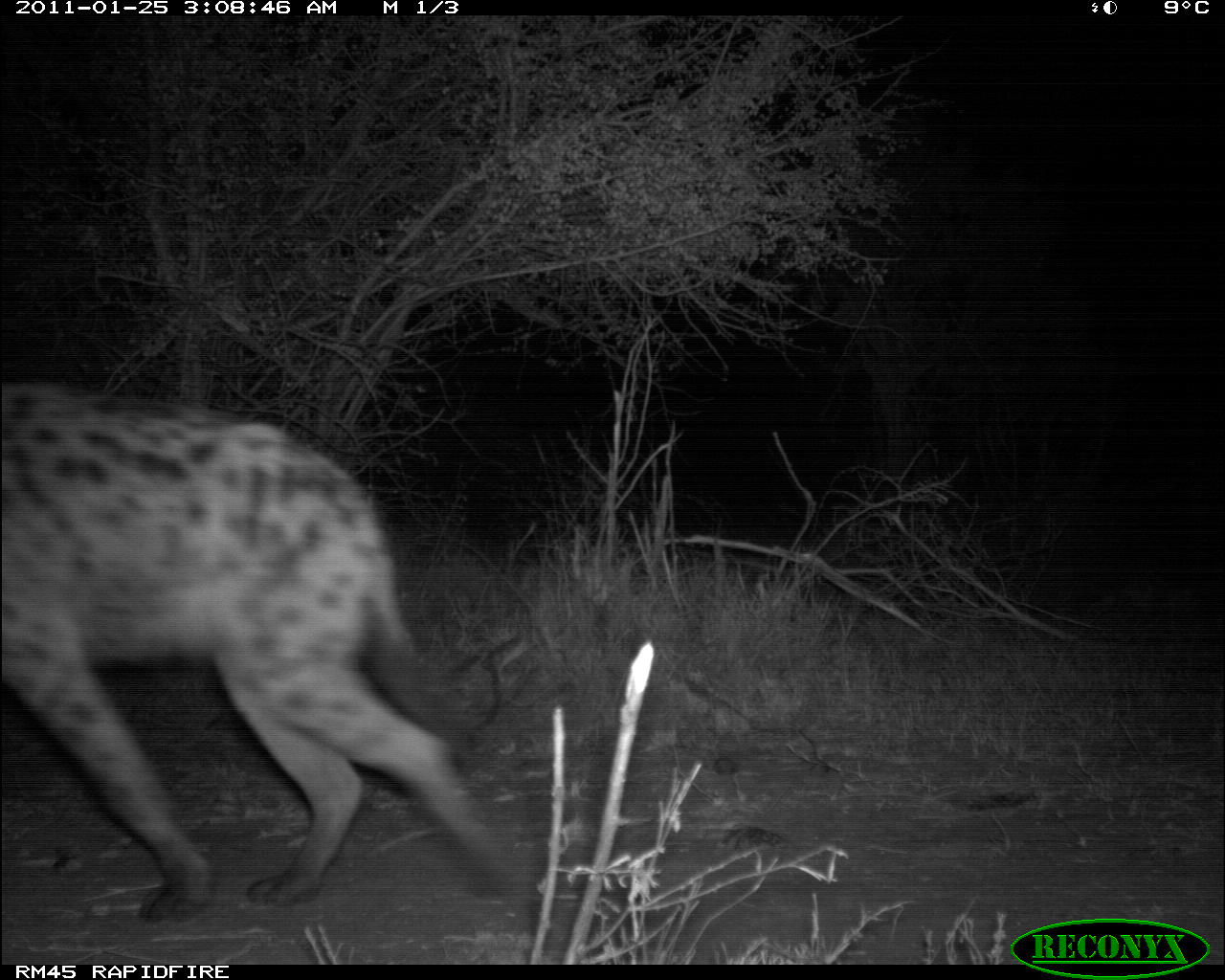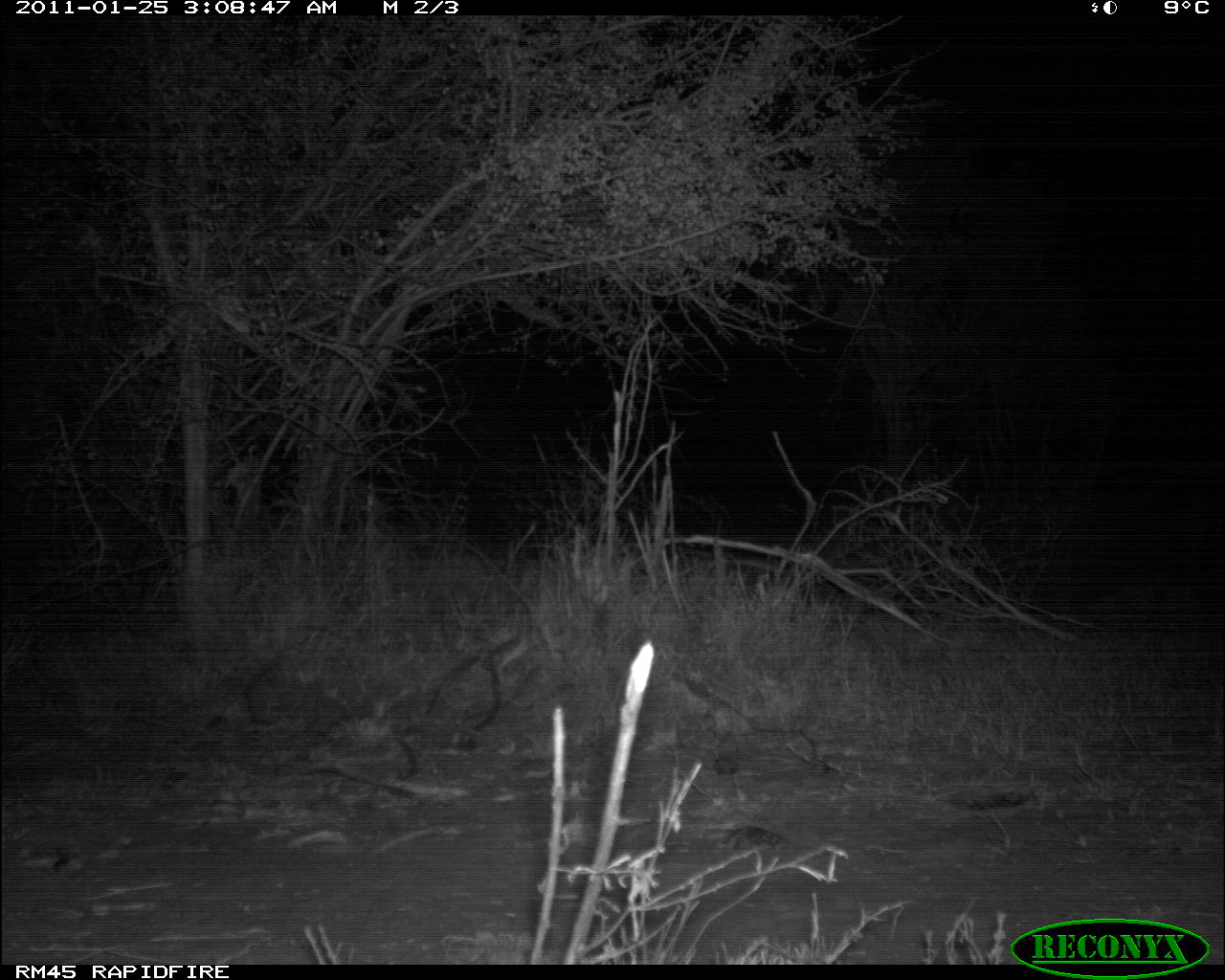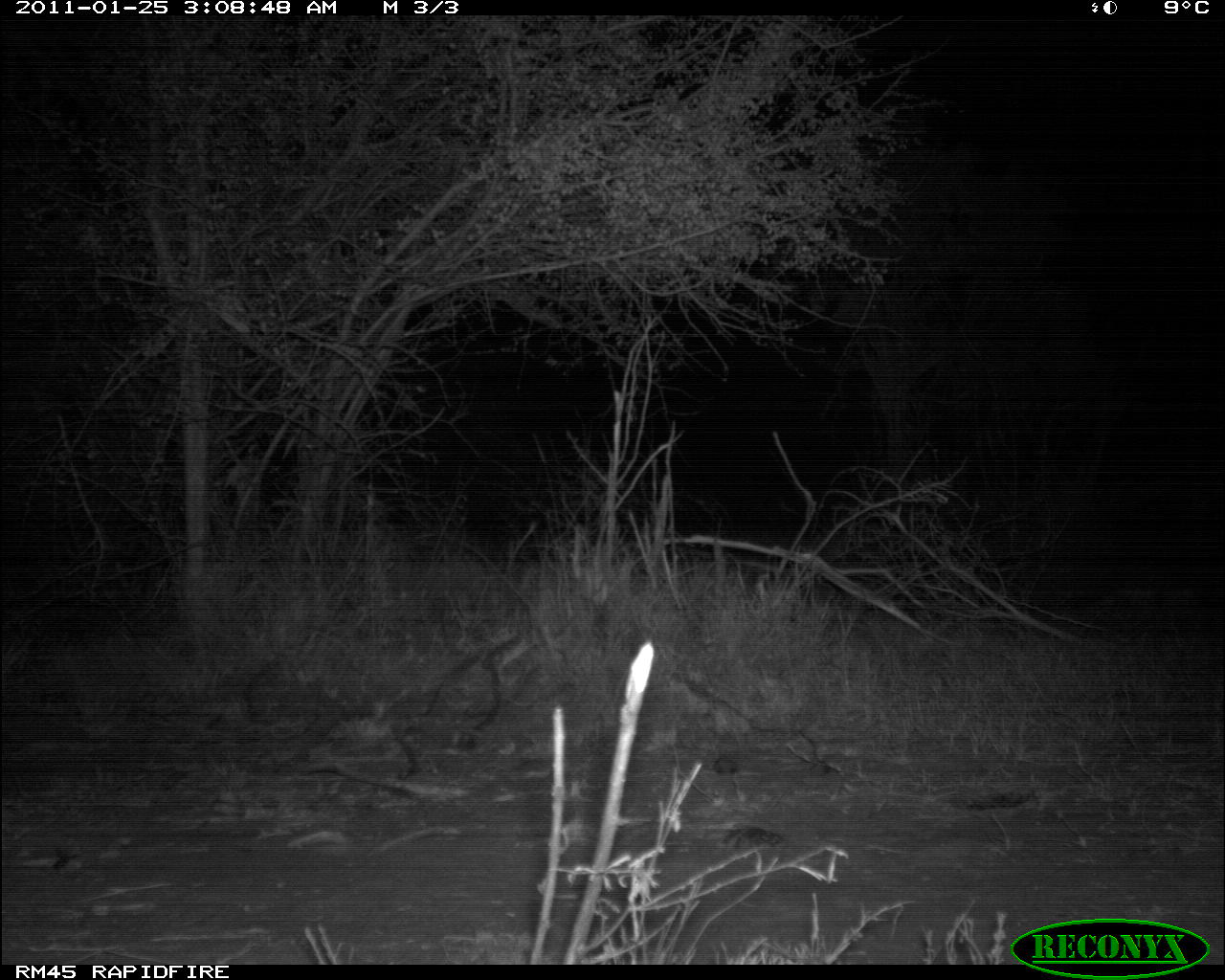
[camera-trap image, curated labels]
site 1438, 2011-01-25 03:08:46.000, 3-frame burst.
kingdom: Animalia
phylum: Chordata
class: Mammalia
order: Carnivora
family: Hyaenidae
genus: Crocuta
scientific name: Crocuta crocuta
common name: spotted hyena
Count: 1.